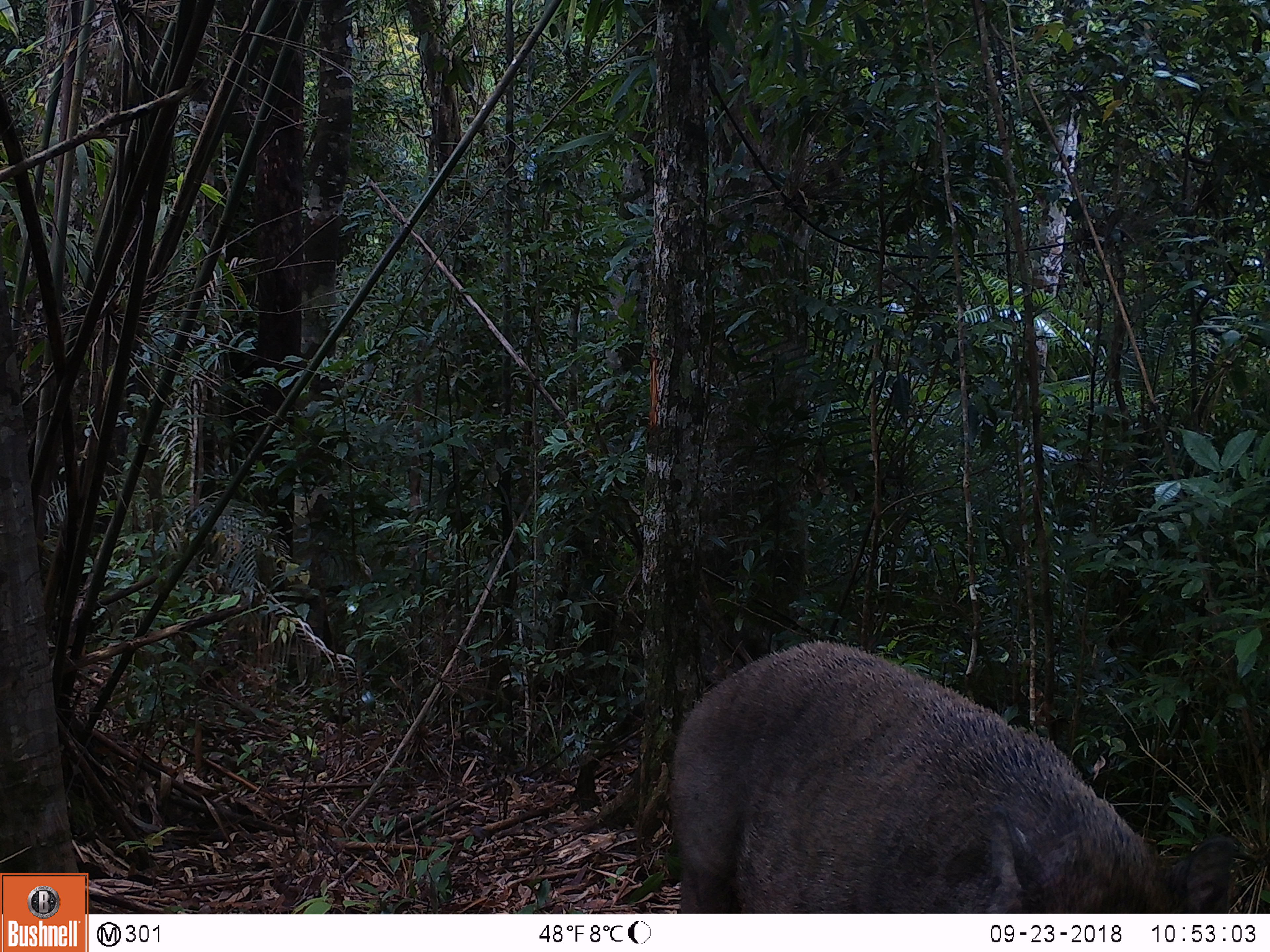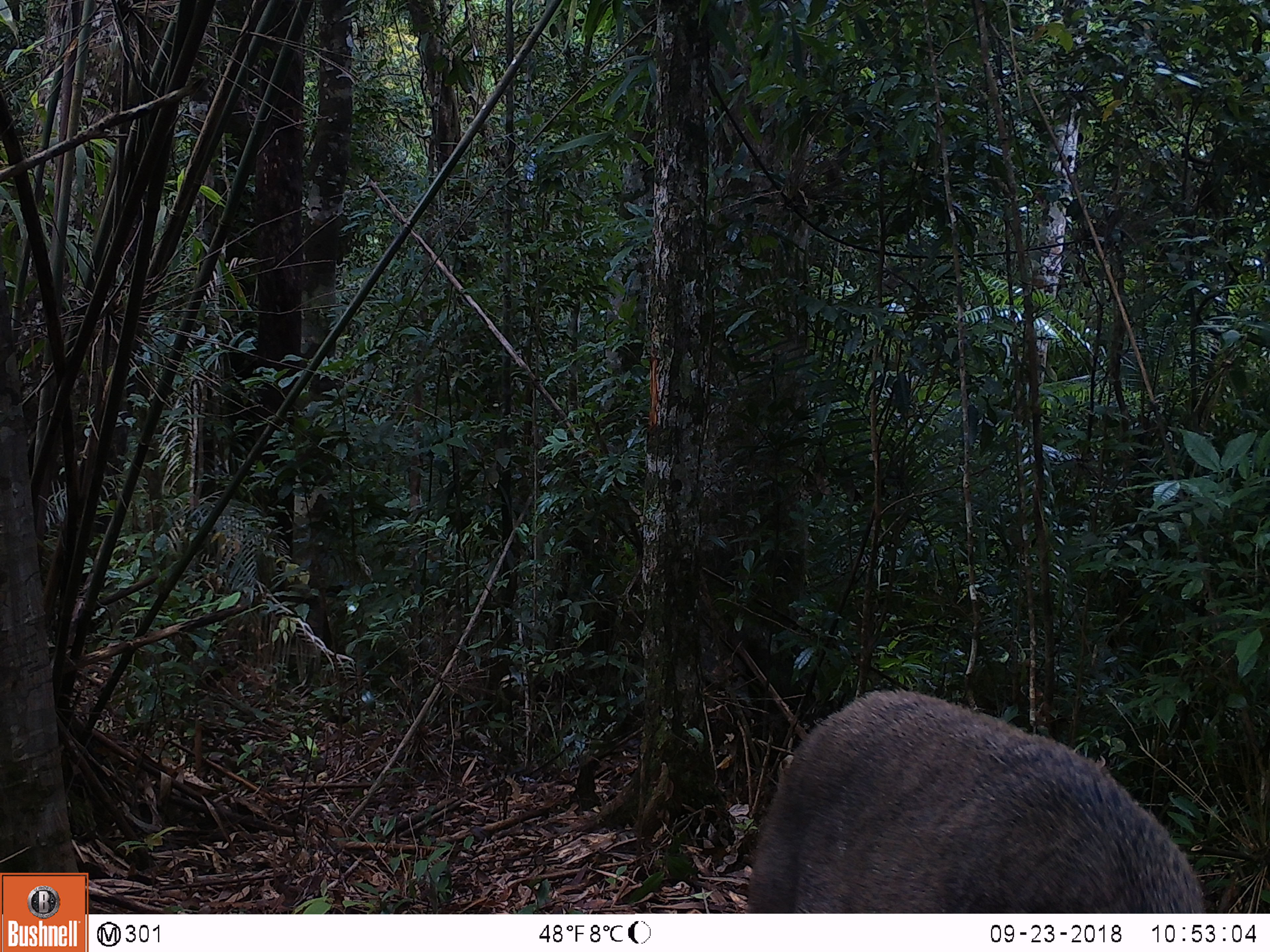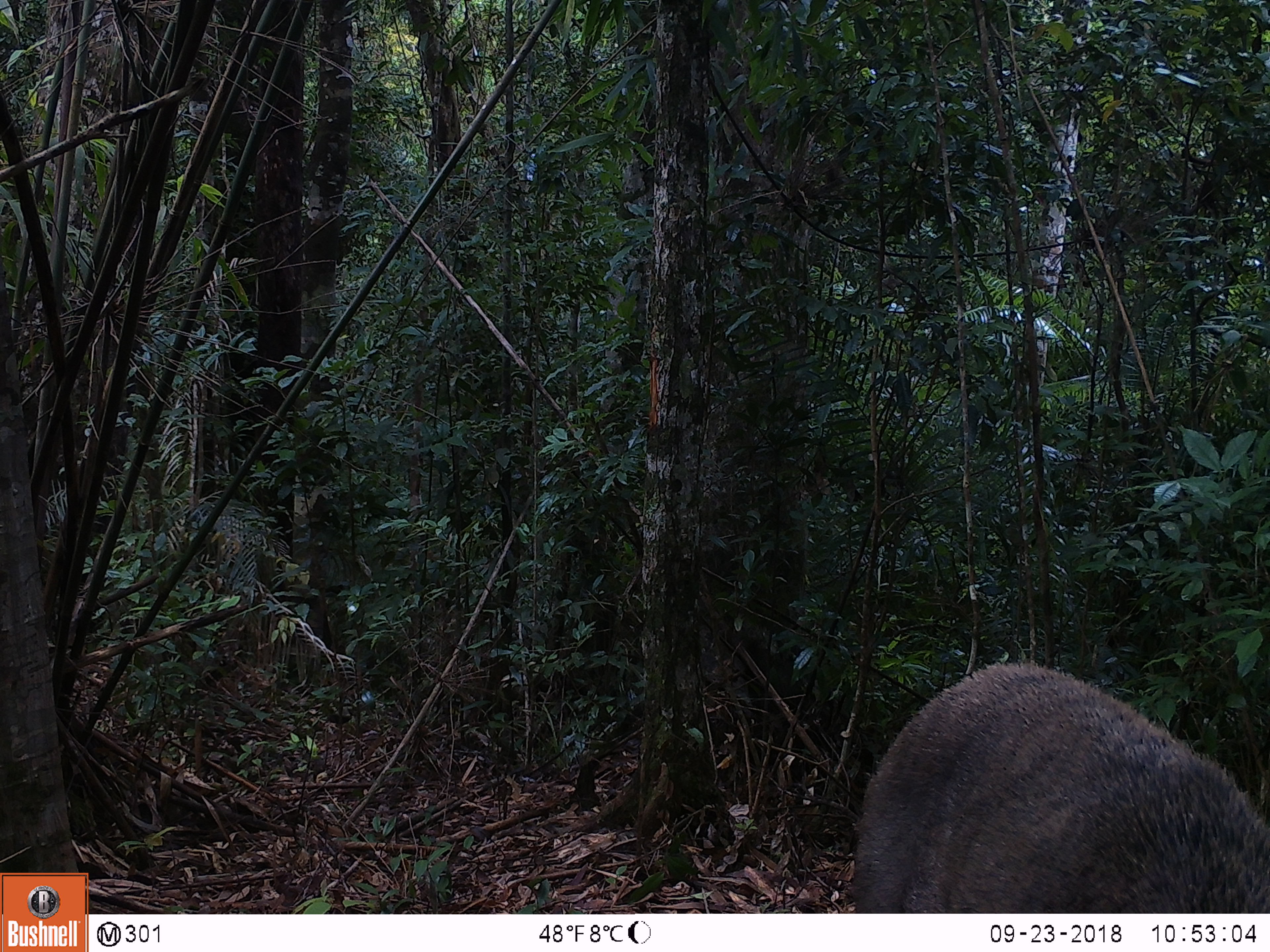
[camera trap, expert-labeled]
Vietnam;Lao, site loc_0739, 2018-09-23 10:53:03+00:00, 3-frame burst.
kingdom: Animalia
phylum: Chordata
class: Mammalia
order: Artiodactyla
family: Suidae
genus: Sus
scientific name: Sus scrofa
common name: eurasian wild pig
Eurasian wild pig (Sus scrofa). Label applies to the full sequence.